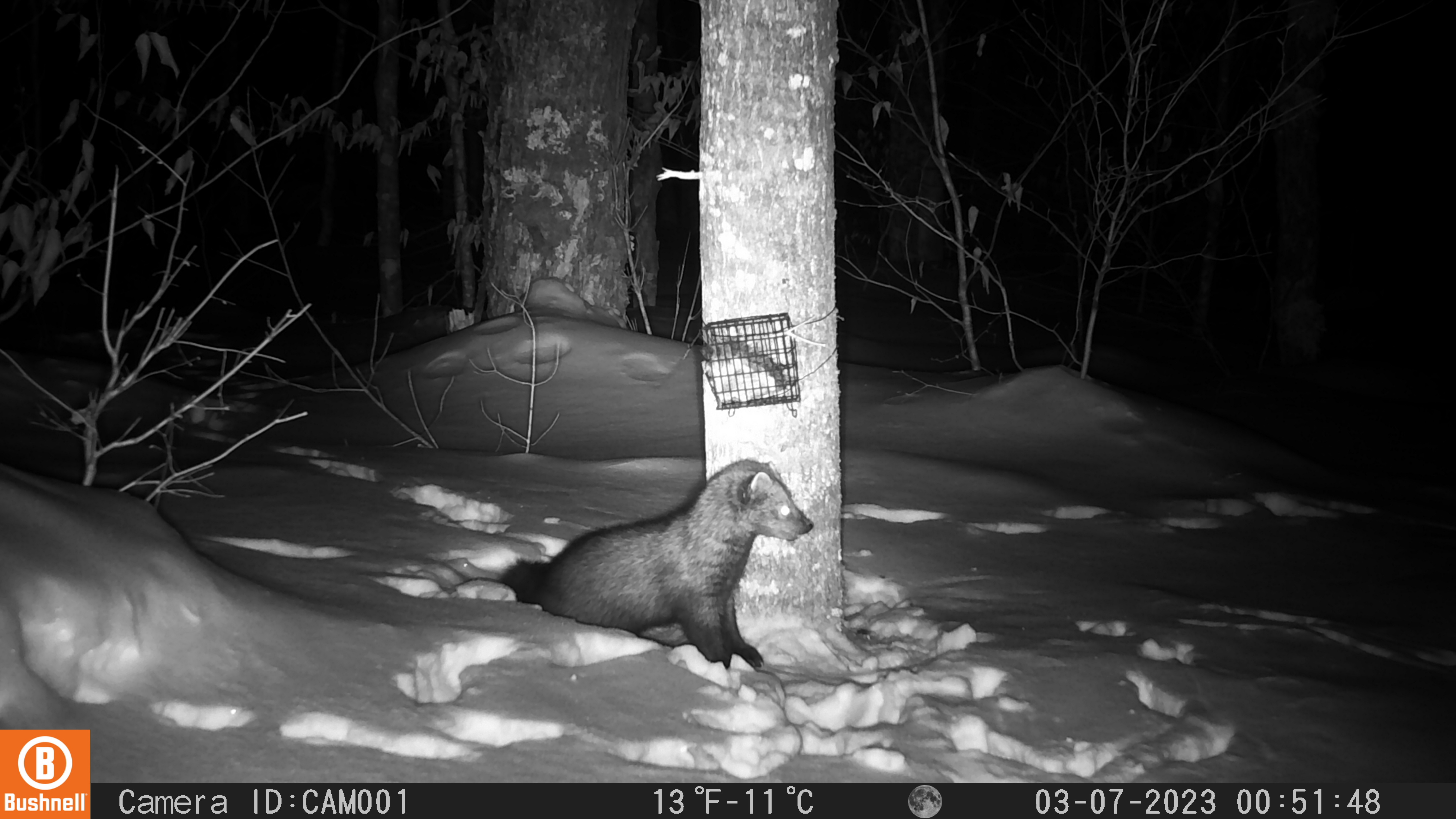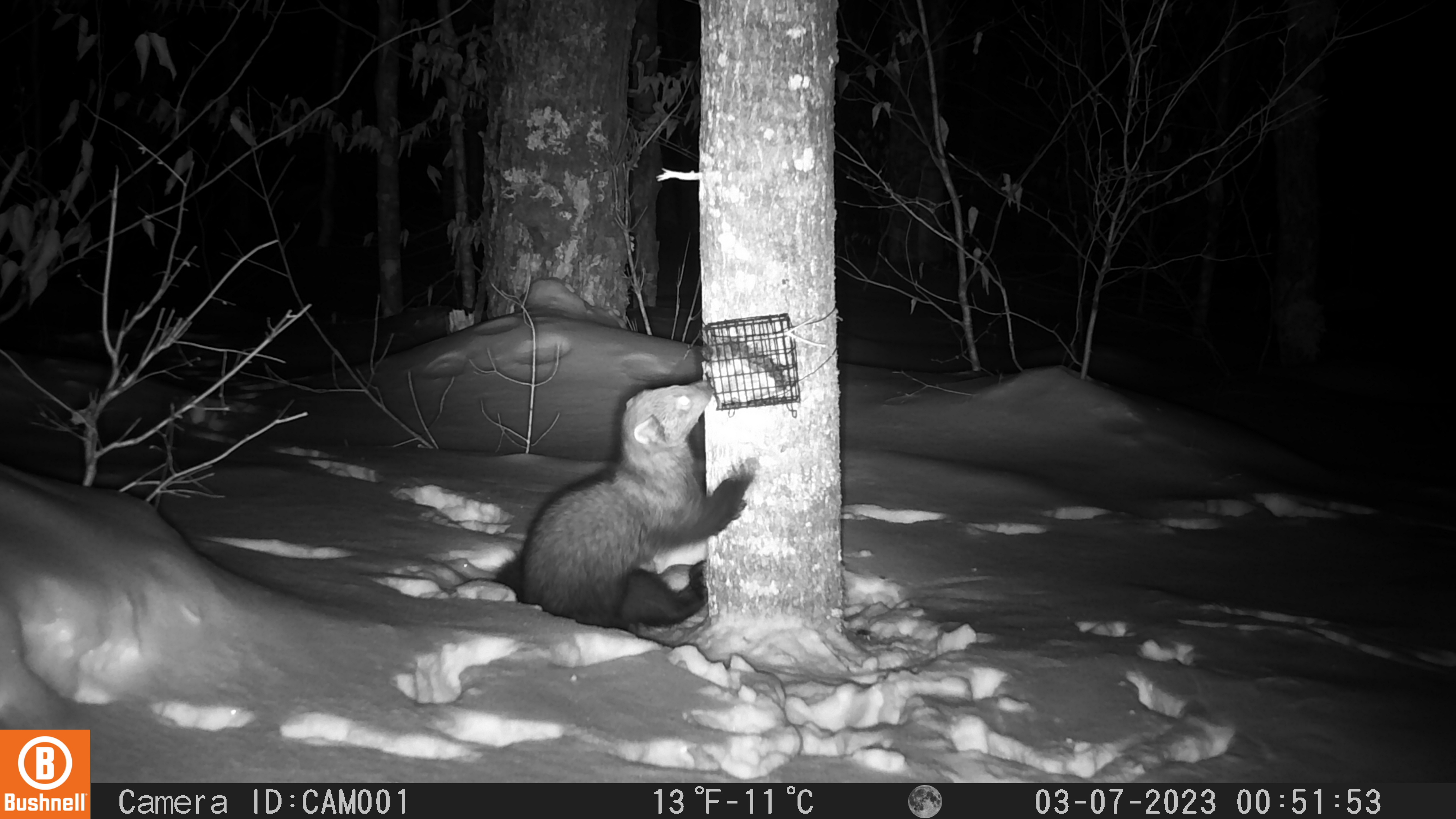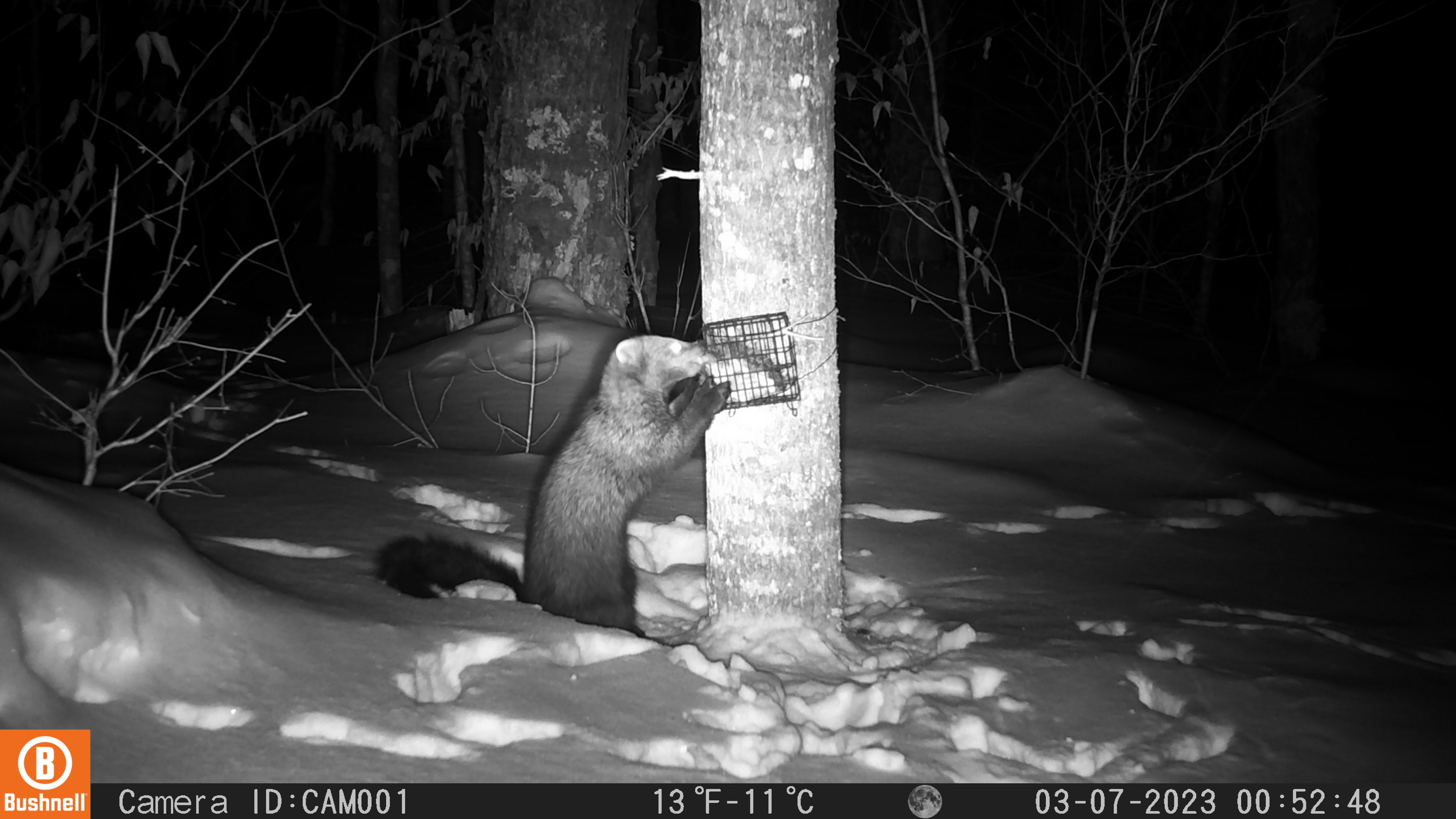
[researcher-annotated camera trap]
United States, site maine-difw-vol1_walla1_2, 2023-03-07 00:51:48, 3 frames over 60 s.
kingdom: Animalia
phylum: Chordata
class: Mammalia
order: Carnivora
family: Mustelidae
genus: Pekania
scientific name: Pekania pennanti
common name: fisher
Fisher (Pekania pennanti).